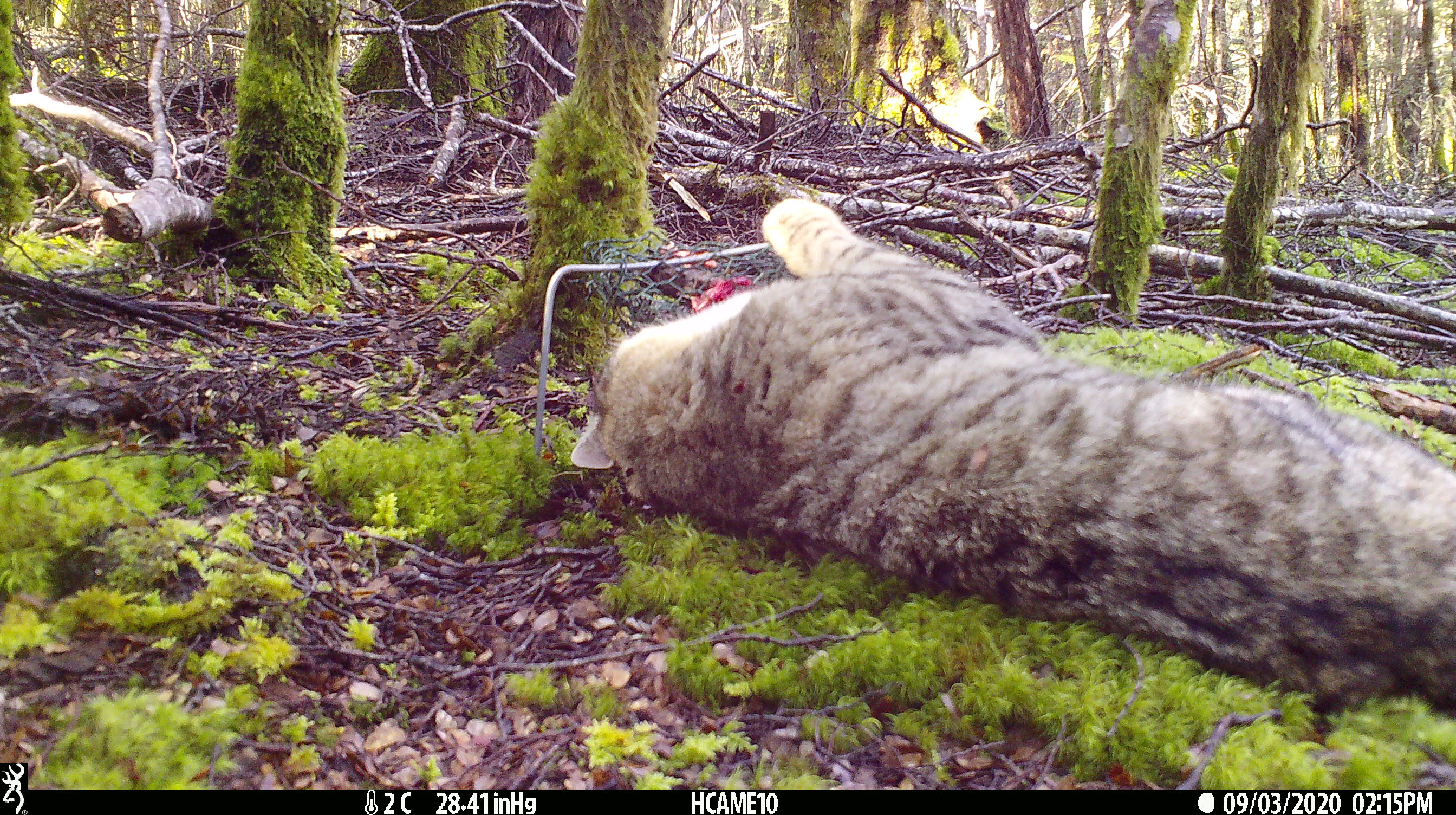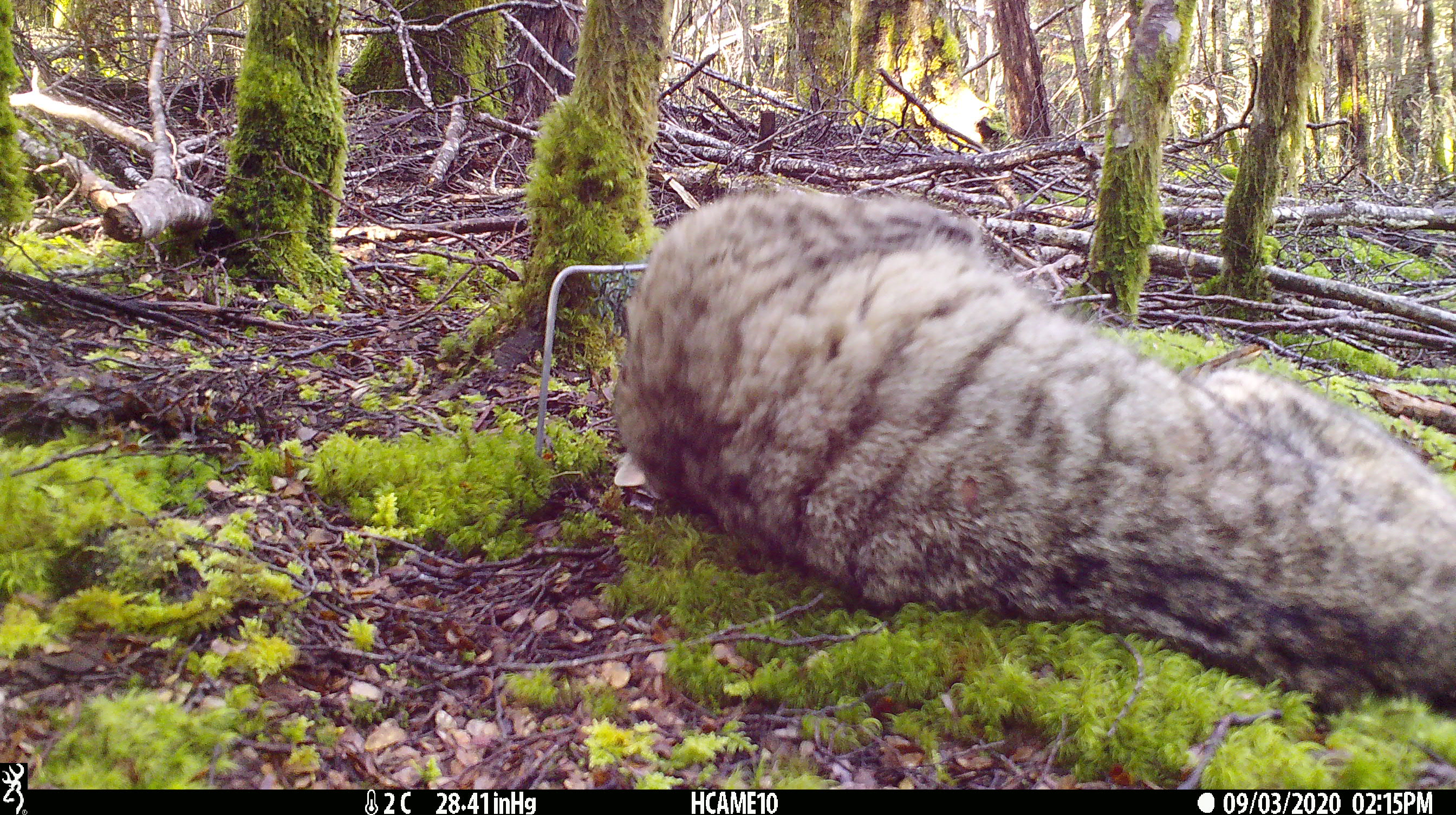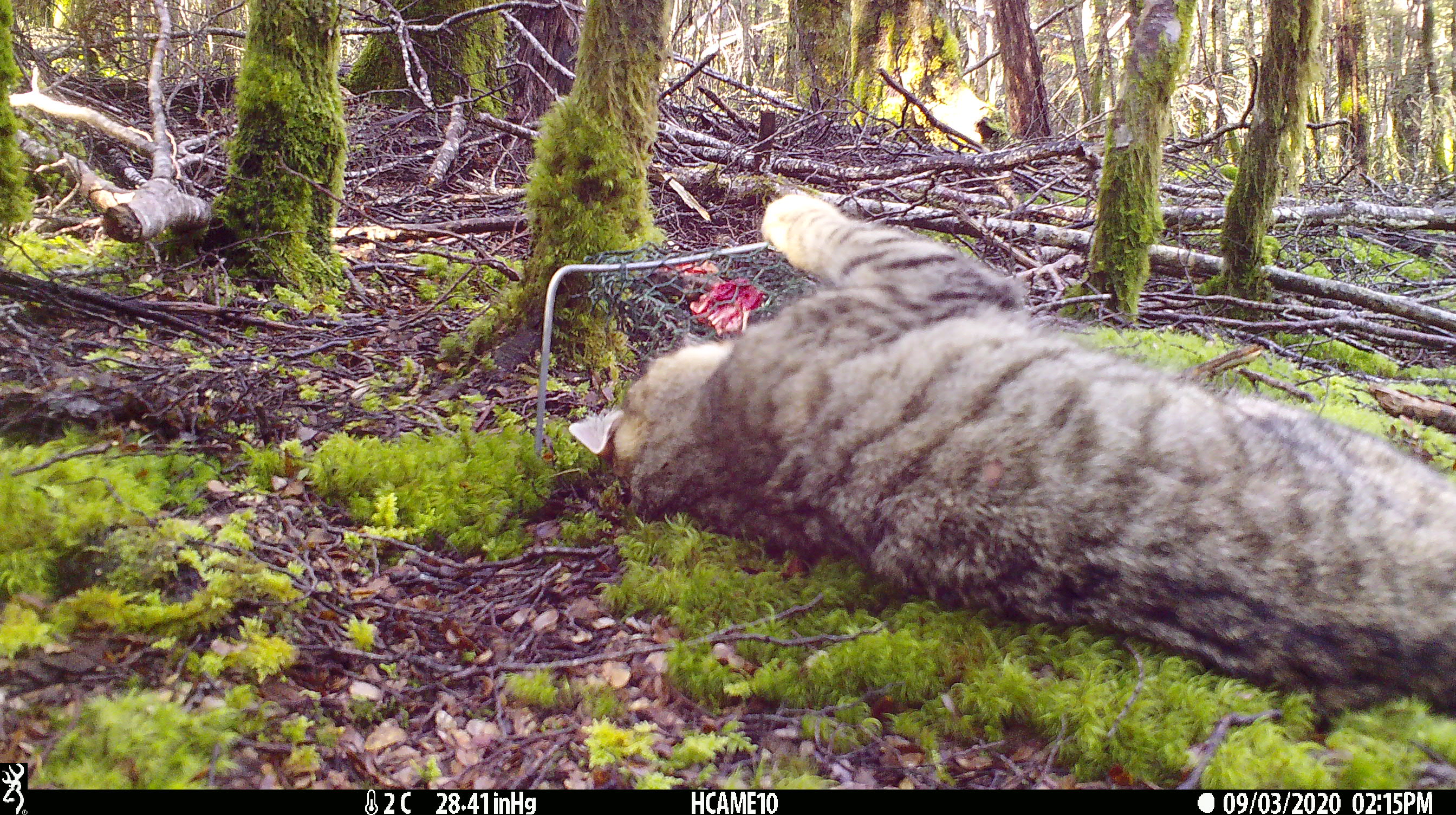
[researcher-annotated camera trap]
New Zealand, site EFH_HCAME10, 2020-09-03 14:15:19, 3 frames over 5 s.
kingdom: Animalia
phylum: Chordata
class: Mammalia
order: Carnivora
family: Felidae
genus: Felis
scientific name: Felis catus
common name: domestic cat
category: cat